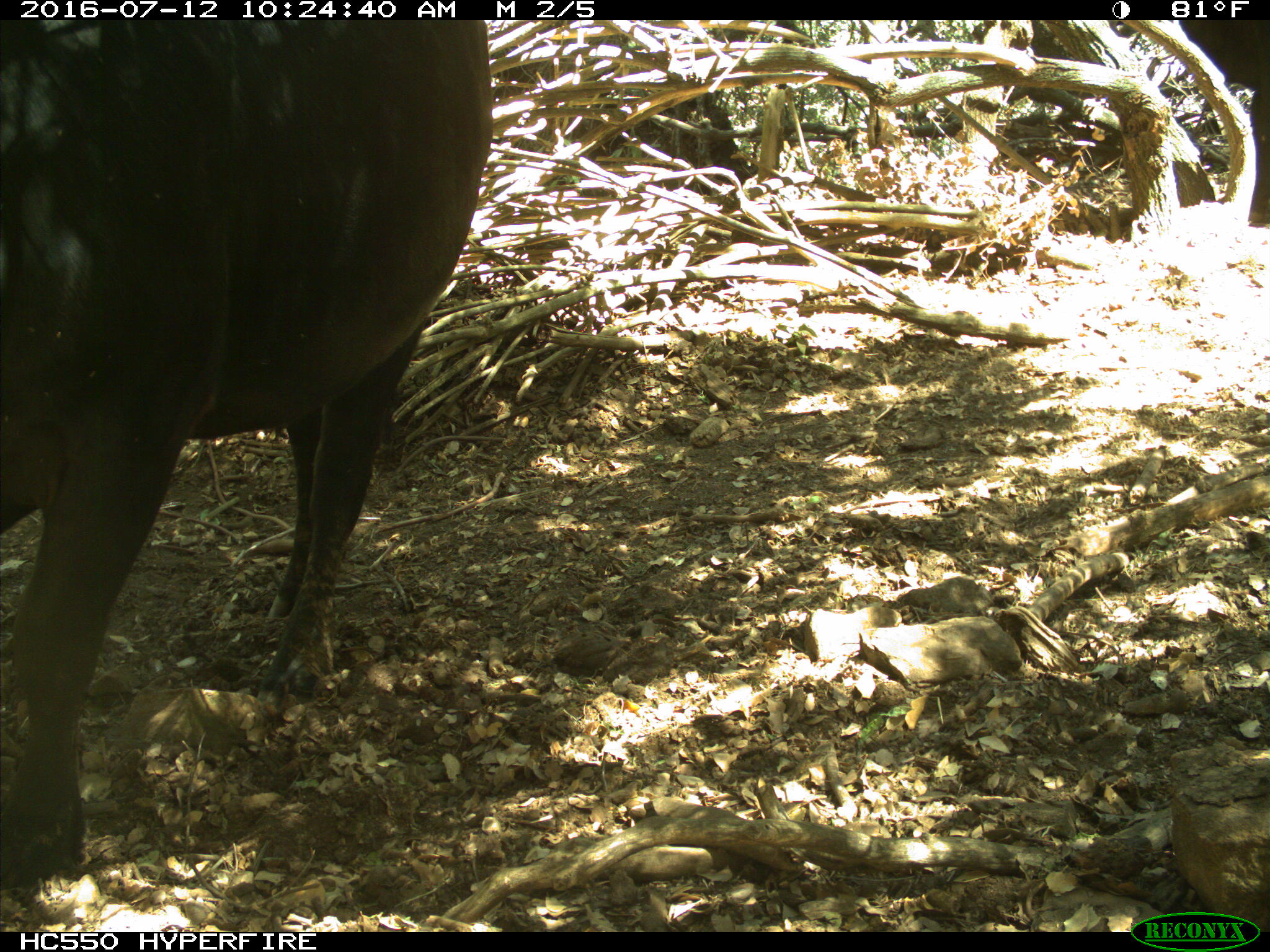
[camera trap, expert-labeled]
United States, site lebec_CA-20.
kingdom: Animalia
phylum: Chordata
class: Mammalia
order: Artiodactyla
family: Bovidae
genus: Bos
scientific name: Bos taurus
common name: domestic cow